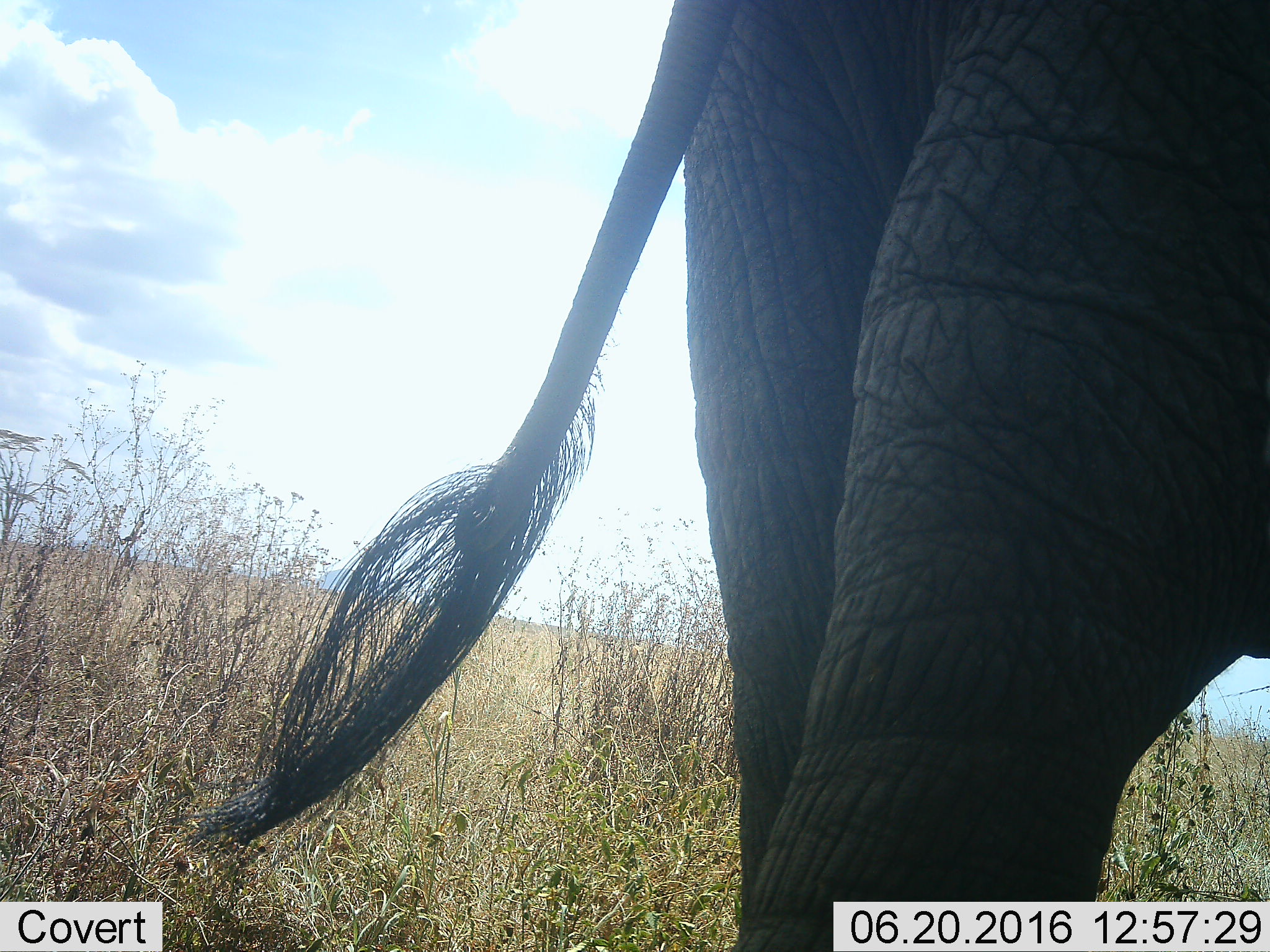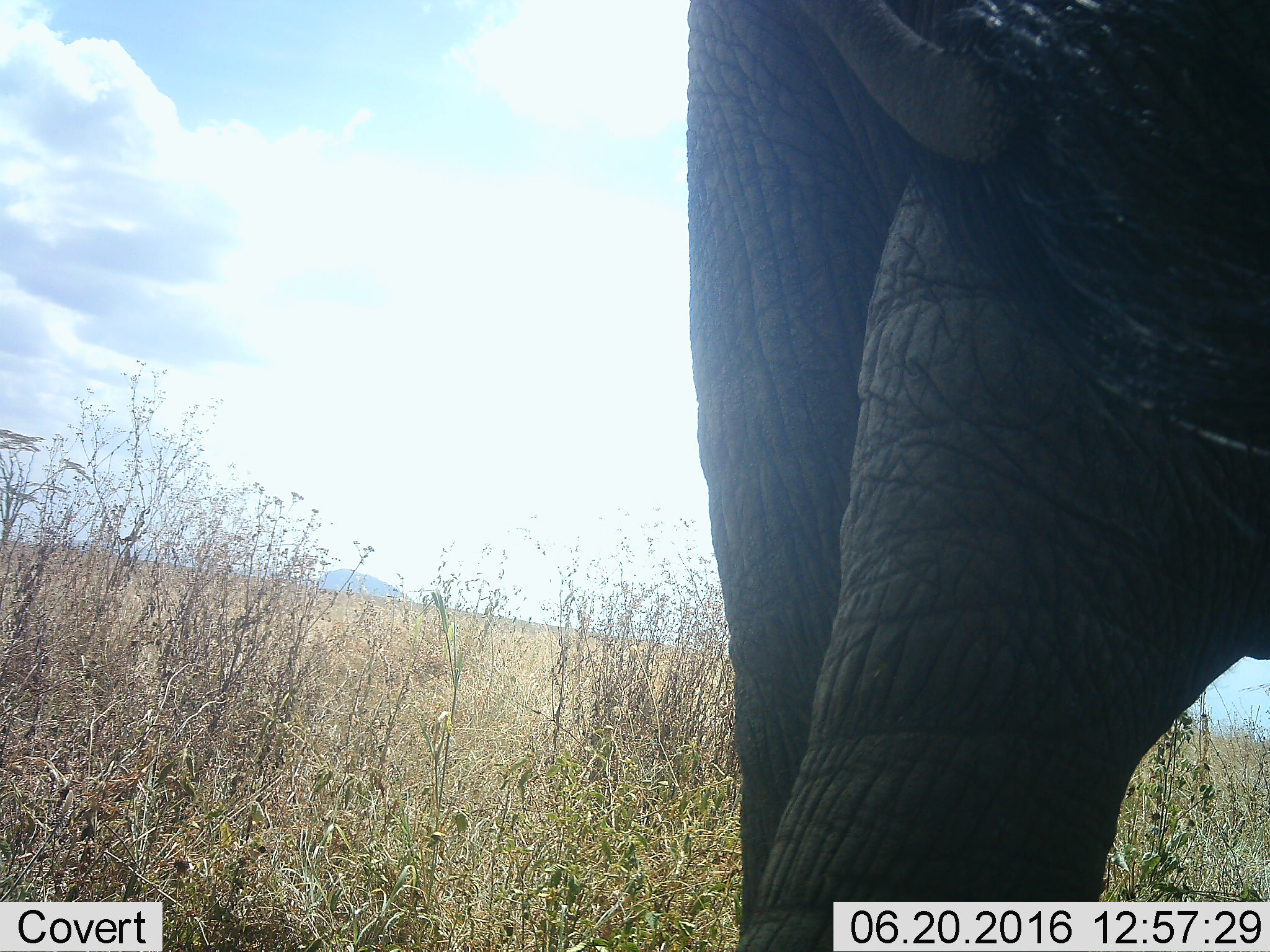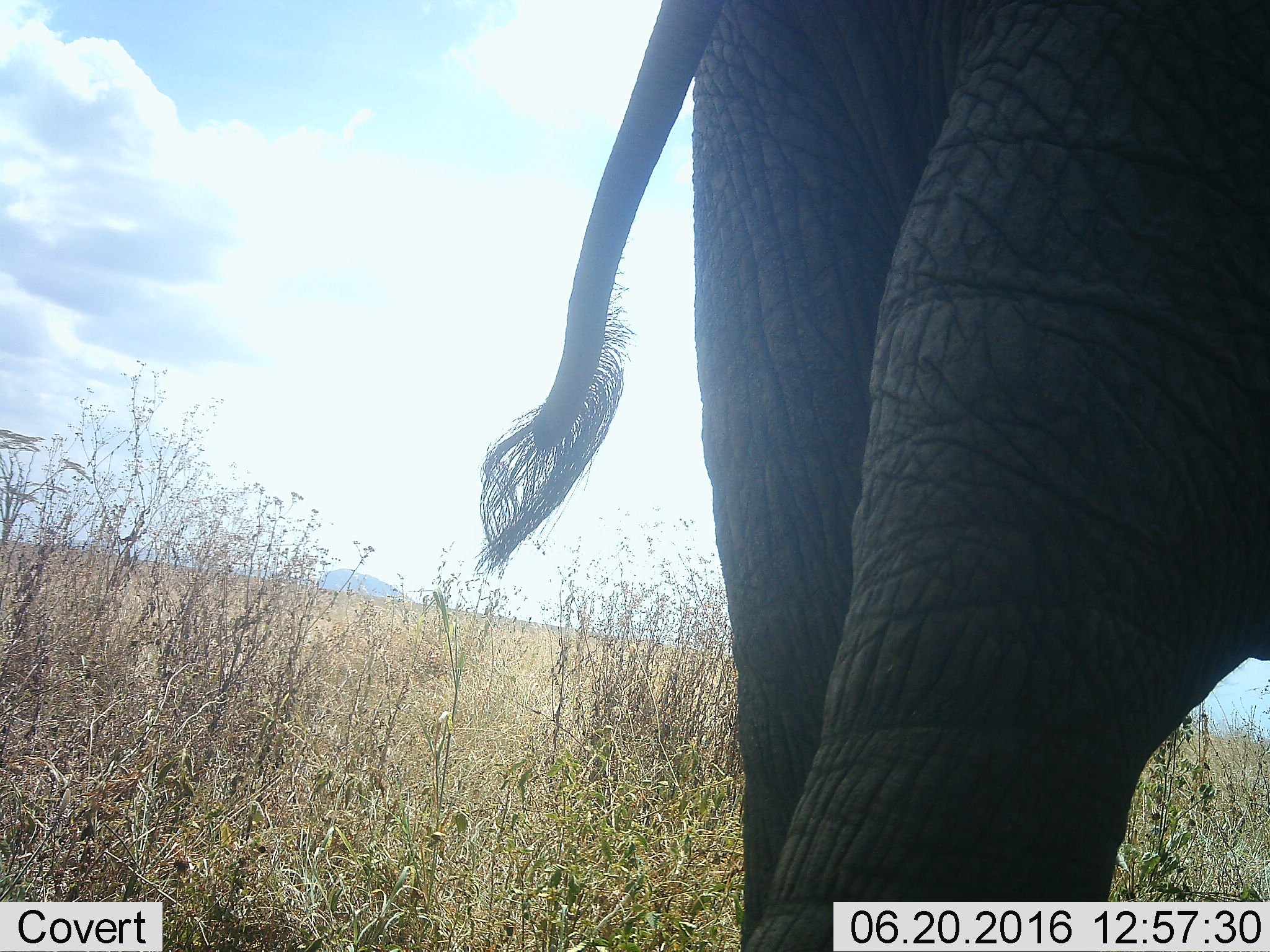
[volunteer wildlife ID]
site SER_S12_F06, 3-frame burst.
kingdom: Animalia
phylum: Chordata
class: Mammalia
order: Proboscidea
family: Elephantidae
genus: Loxodonta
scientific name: Loxodonta africana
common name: african bush elephant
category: elephant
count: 1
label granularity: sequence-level